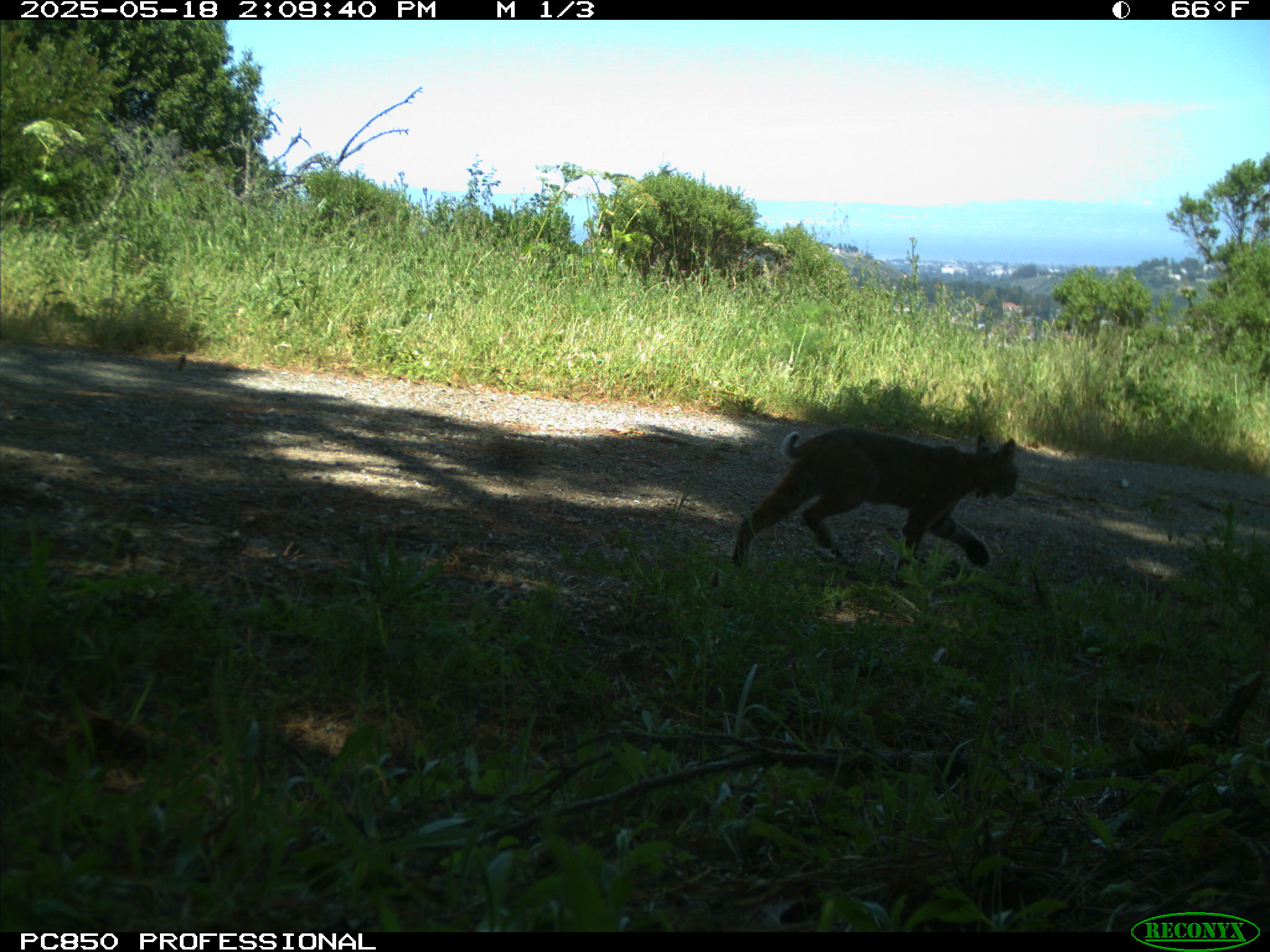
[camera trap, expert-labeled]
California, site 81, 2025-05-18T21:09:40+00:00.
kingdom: Animalia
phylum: Chordata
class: Mammalia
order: Carnivora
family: Felidae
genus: Lynx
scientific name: Lynx rufus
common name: bobcat